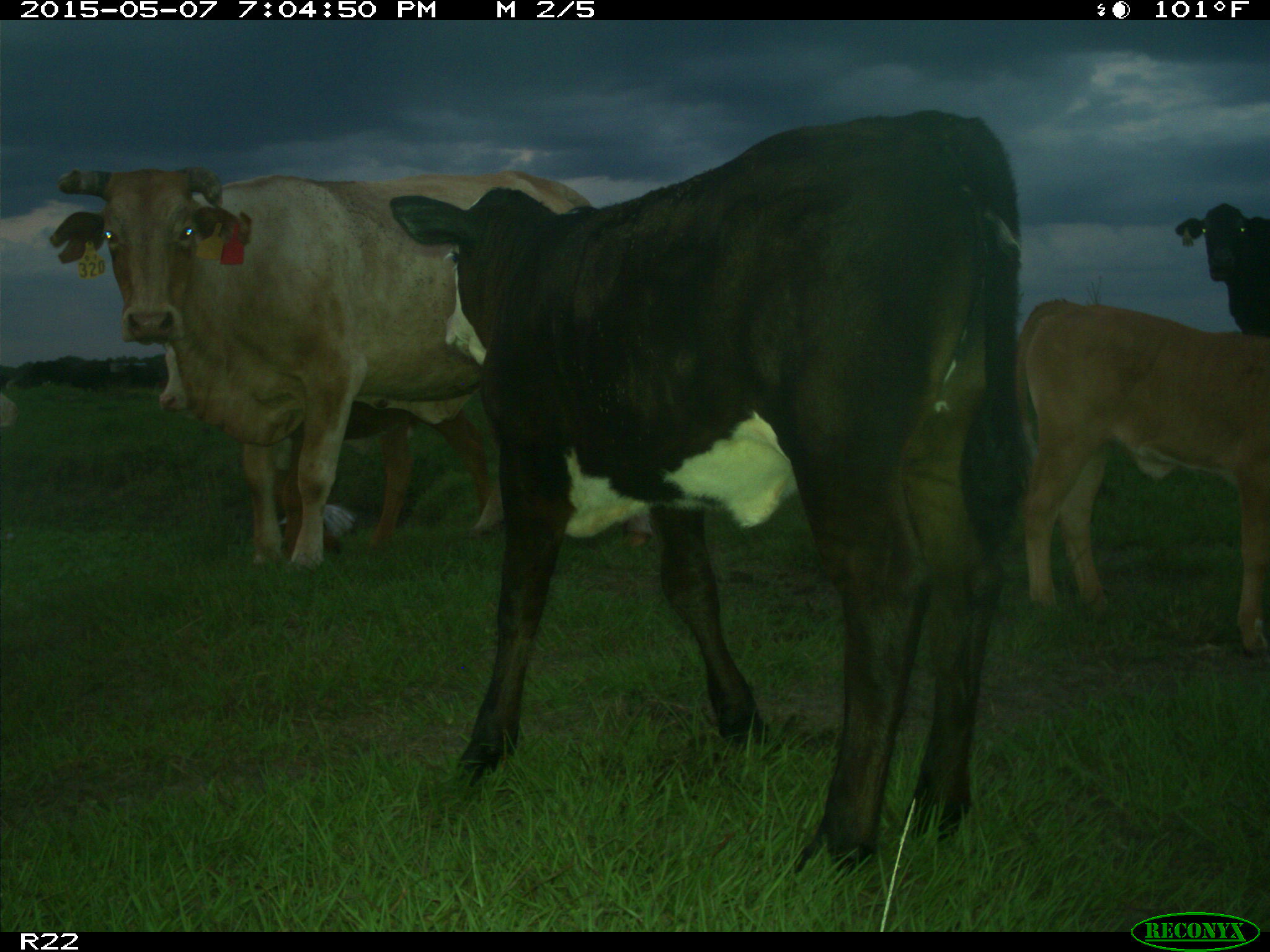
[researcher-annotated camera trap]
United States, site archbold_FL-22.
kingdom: Animalia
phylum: Chordata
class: Mammalia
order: Artiodactyla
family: Bovidae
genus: Bos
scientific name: Bos taurus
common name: domestic cow